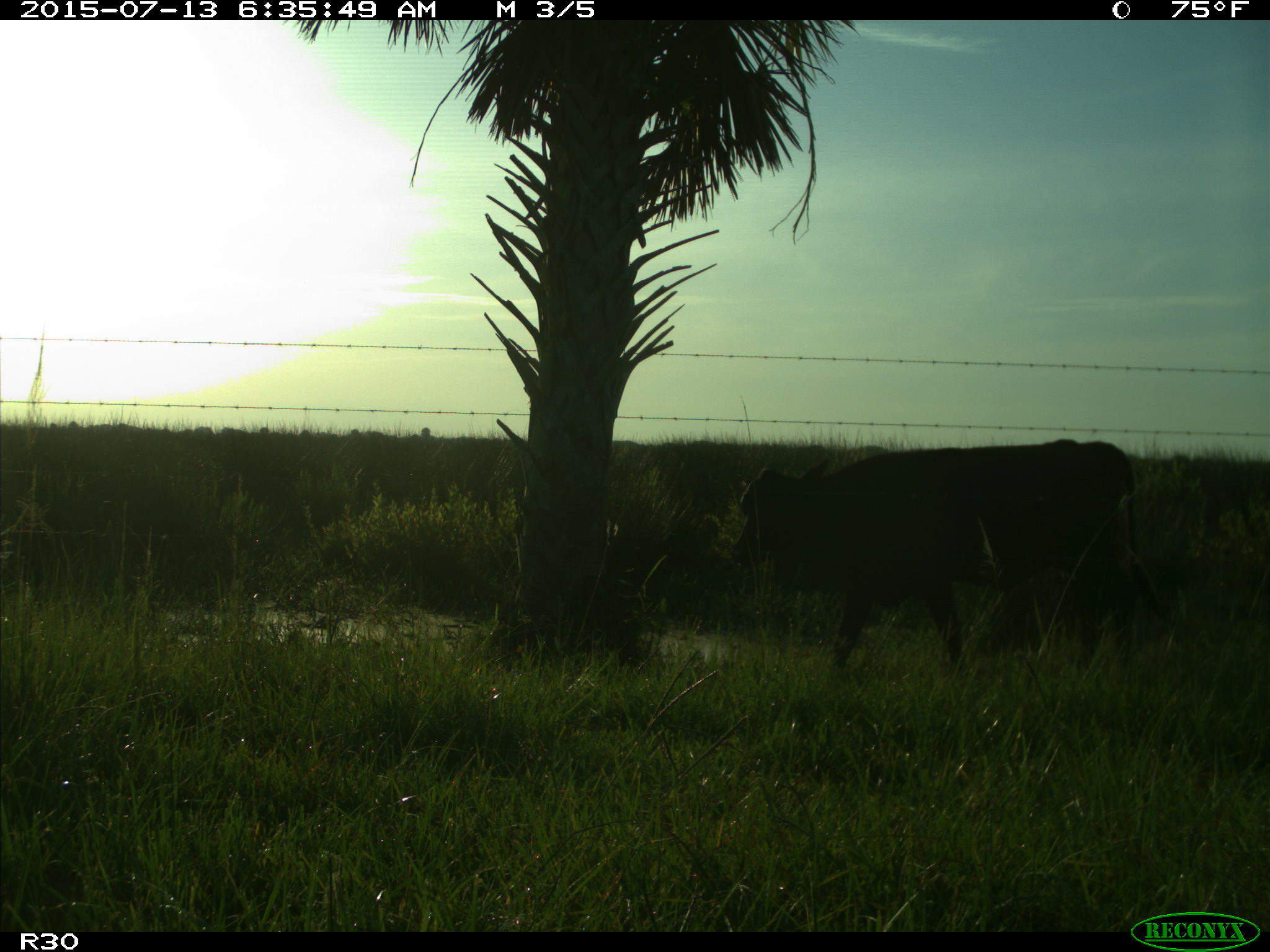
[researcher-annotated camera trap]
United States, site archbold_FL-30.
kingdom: Animalia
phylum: Chordata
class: Mammalia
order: Artiodactyla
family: Bovidae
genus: Bos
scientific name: Bos taurus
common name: domestic cow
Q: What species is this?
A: Bos taurus (domestic cow).